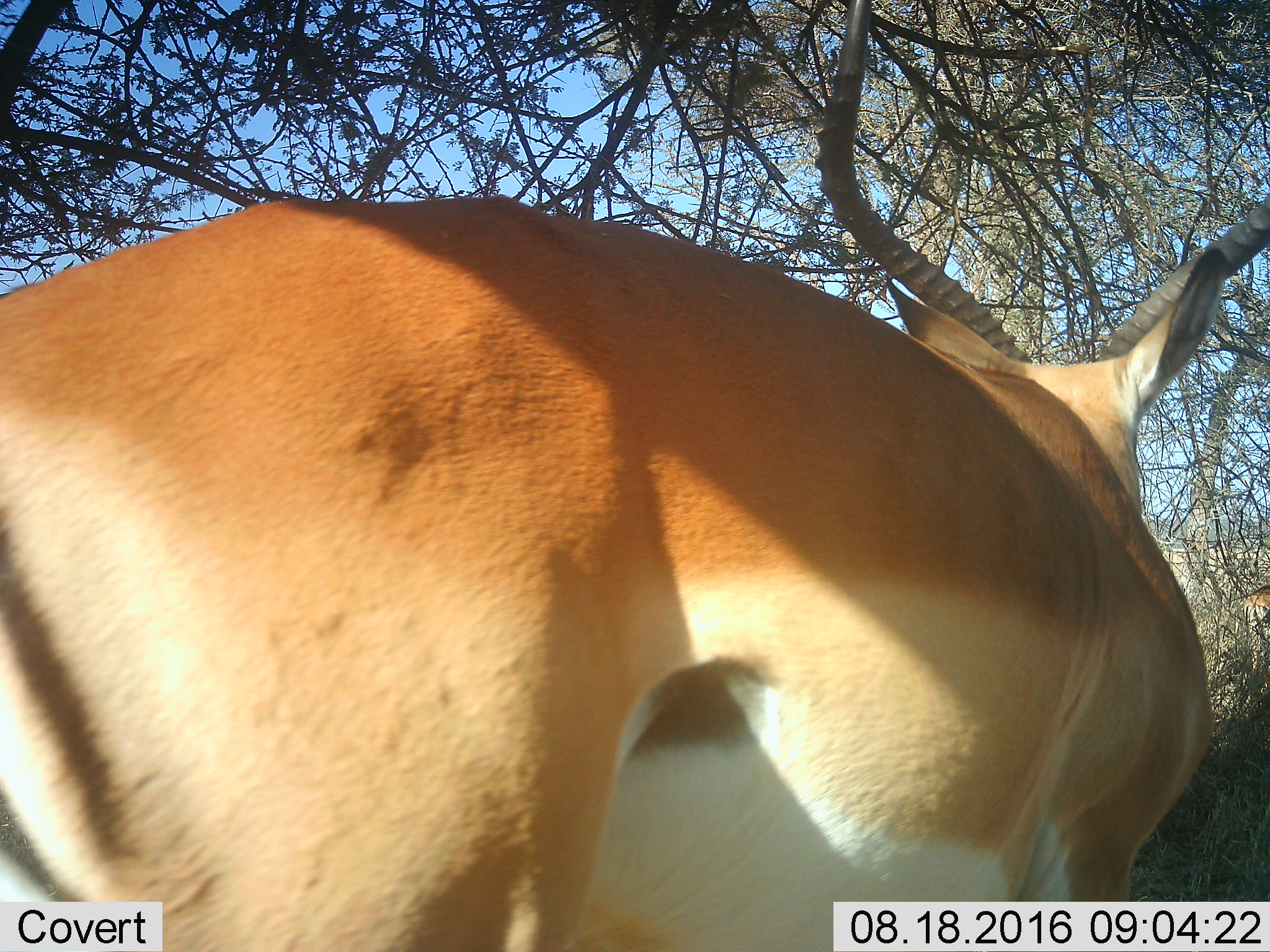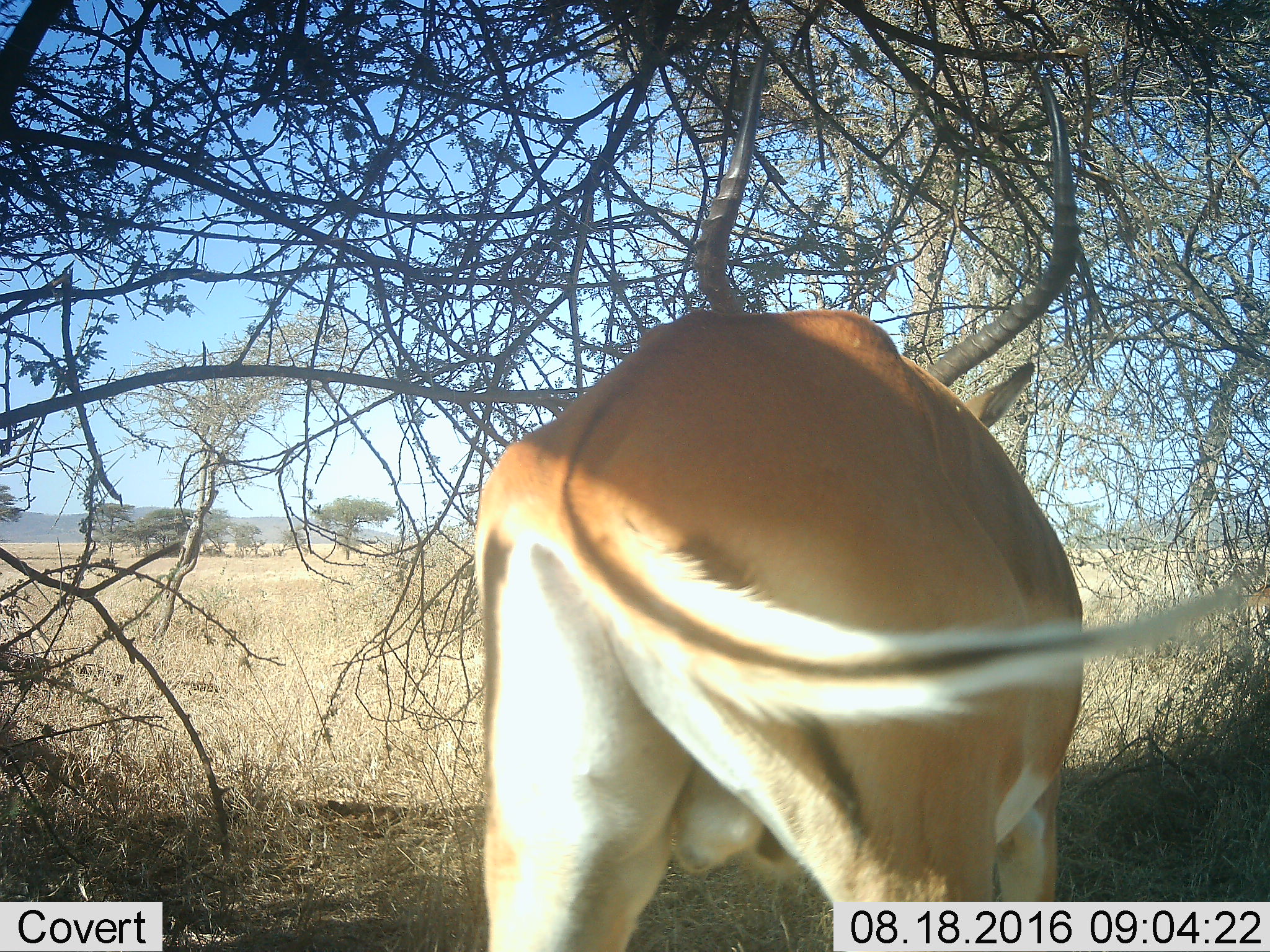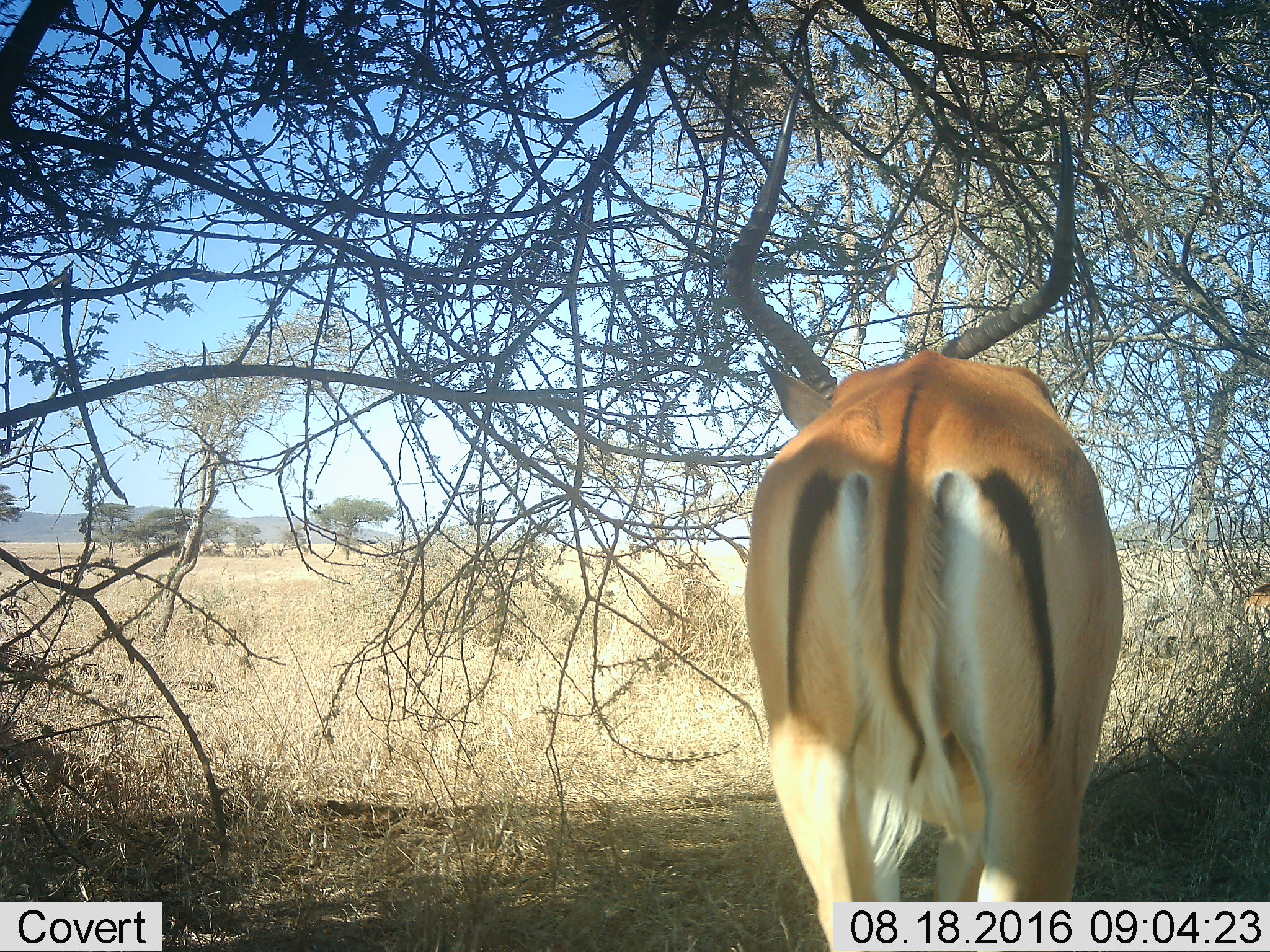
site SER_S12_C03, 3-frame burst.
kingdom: Animalia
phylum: Chordata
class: Mammalia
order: Artiodactyla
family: Bovidae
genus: Aepyceros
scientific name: Aepyceros melampus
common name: impala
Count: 1.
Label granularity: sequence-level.